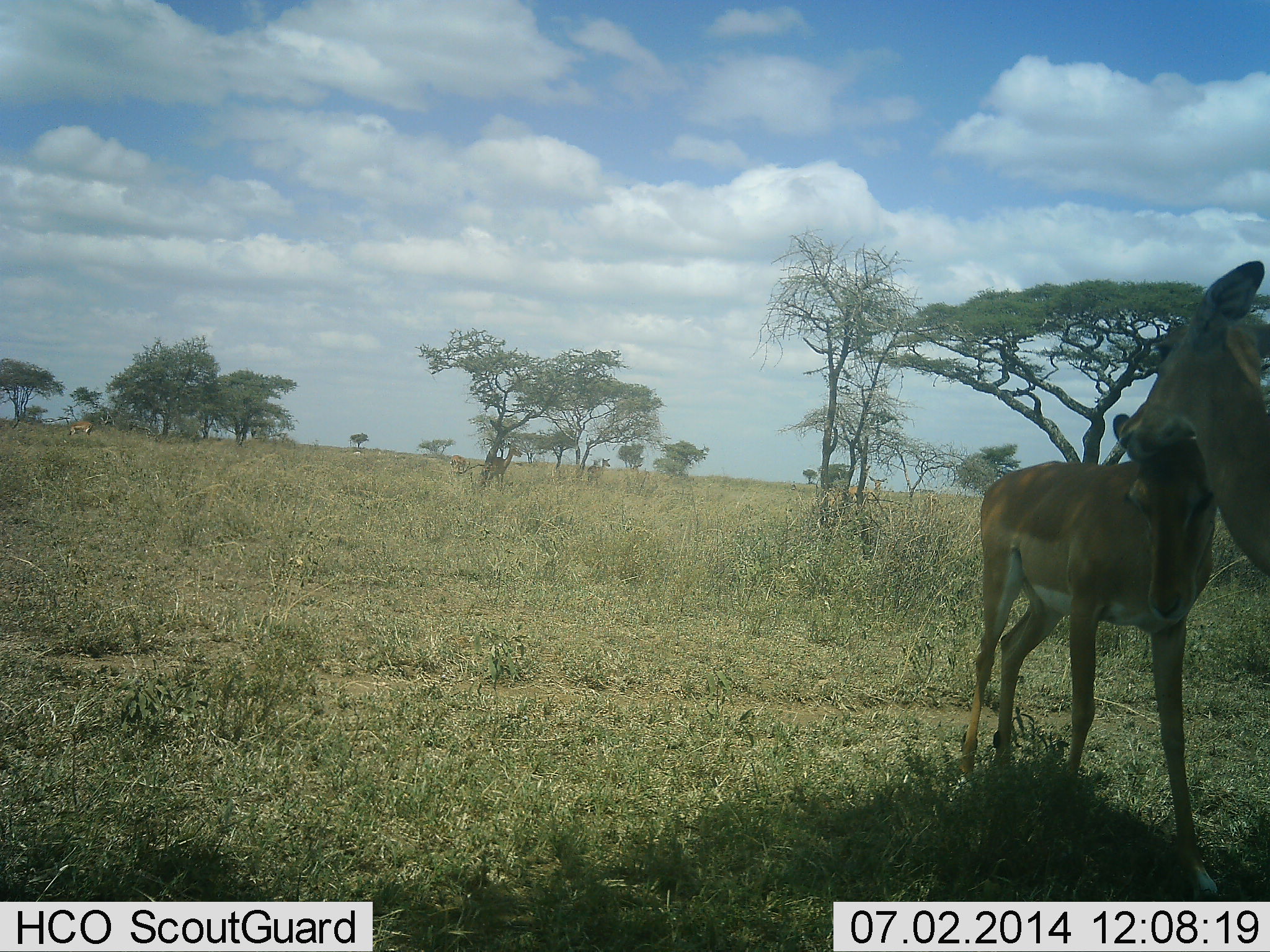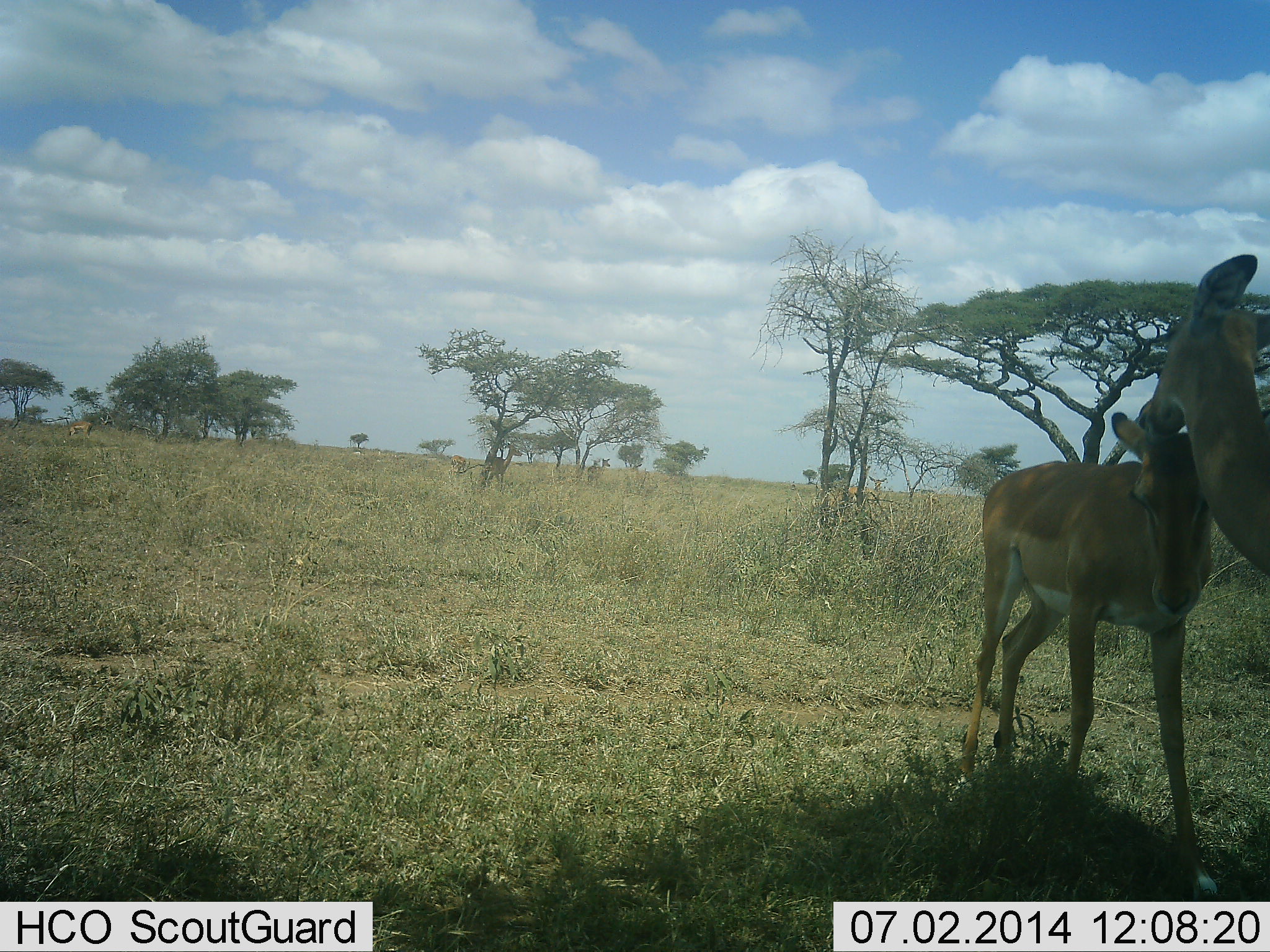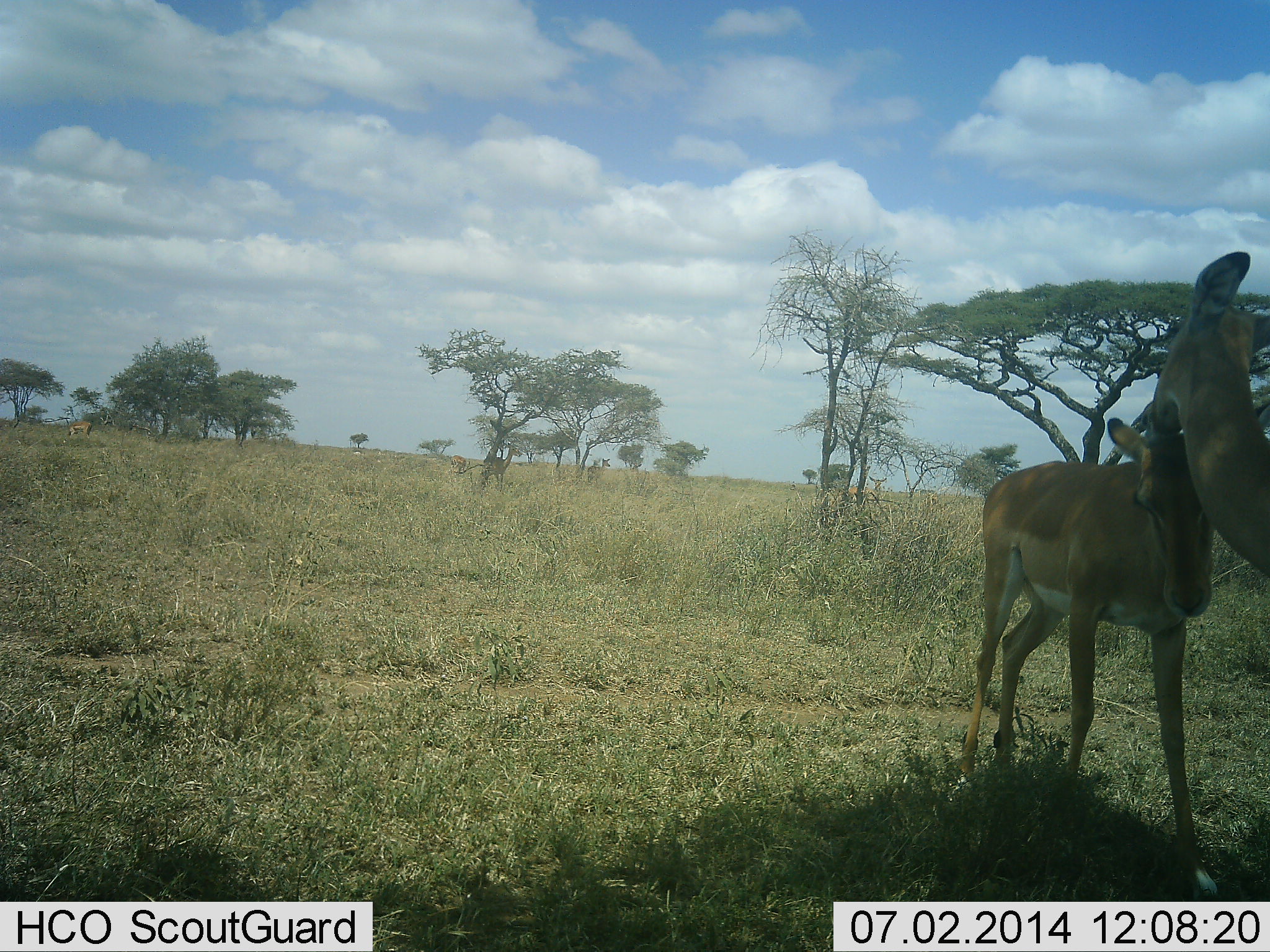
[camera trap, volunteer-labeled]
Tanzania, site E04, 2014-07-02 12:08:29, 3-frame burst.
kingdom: Animalia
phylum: Chordata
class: Mammalia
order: Artiodactyla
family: Bovidae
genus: Aepyceros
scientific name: Aepyceros melampus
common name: impala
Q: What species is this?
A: Impala (Aepyceros melampus).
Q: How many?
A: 2.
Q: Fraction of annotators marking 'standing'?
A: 80%.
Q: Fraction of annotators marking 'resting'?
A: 0%.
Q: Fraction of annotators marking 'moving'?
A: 0%.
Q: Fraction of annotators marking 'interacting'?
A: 80%.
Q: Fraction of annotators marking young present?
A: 40%.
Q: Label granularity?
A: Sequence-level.